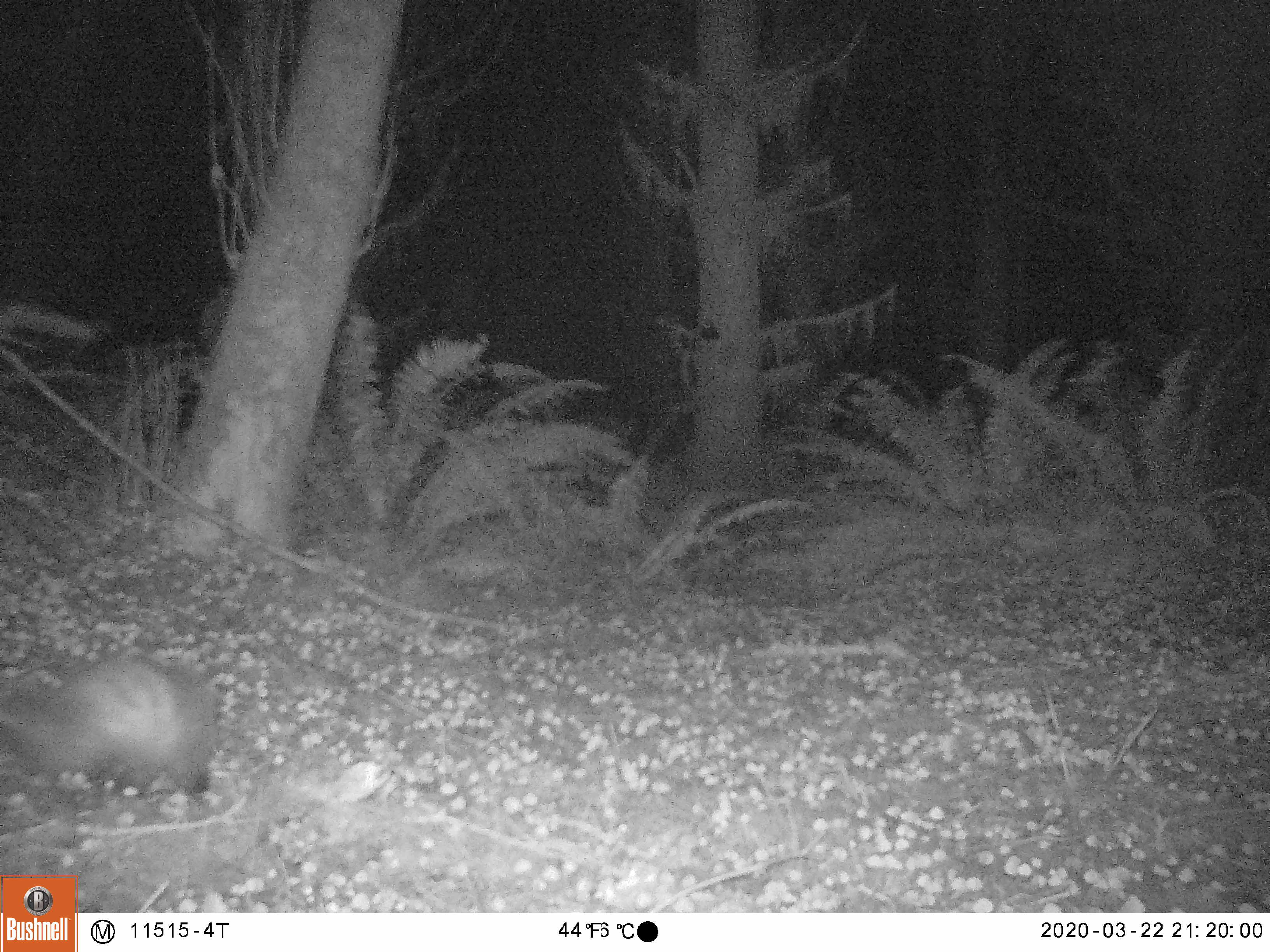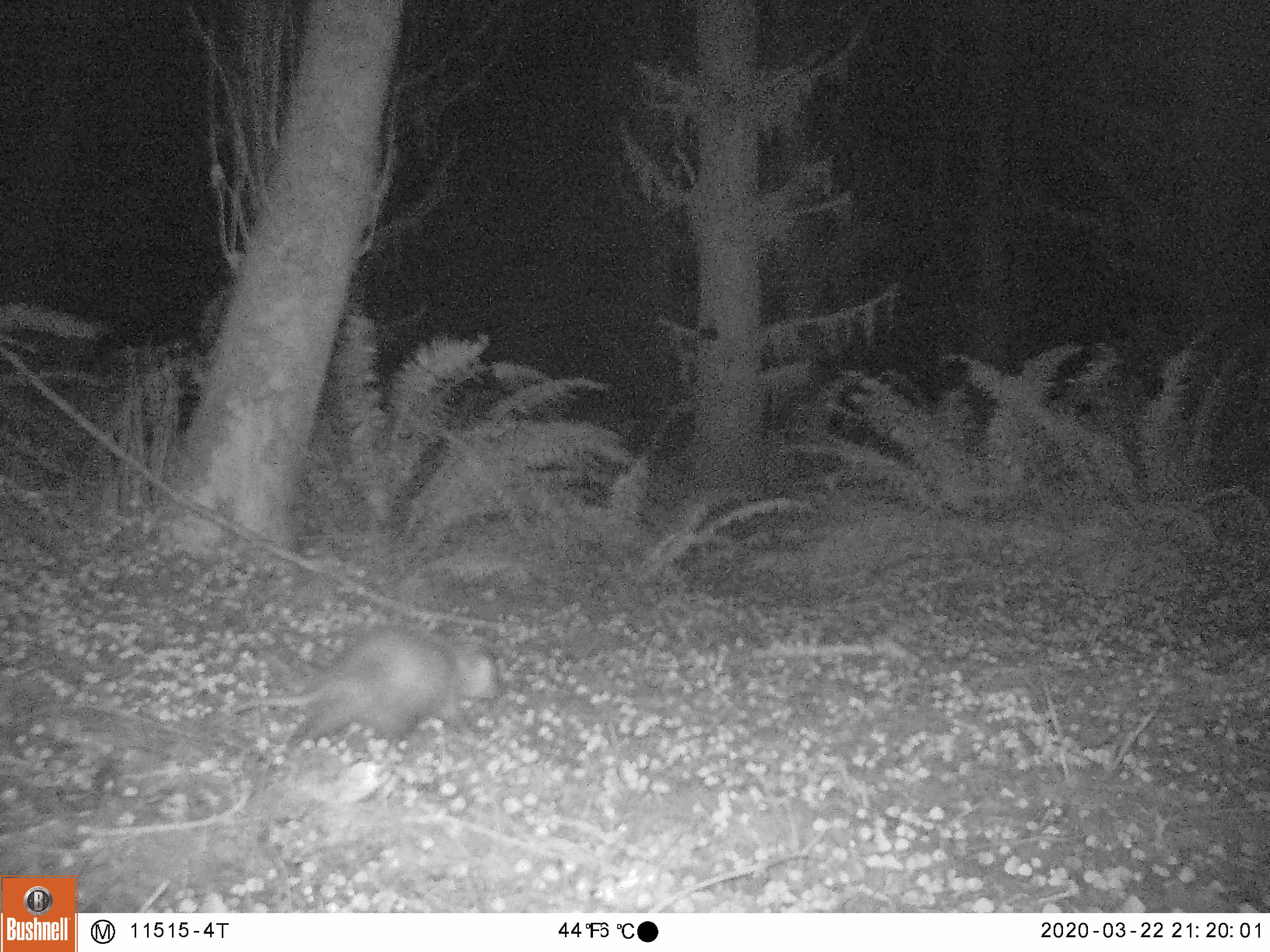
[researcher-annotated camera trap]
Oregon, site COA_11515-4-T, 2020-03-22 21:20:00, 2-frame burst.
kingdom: Animalia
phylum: Chordata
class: Mammalia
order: Didelphimorphia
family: Didelphidae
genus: Didelphis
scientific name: Didelphis virginiana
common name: virginia opossum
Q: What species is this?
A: Virginia opossum (Didelphis virginiana).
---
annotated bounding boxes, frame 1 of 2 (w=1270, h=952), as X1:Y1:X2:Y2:
virginia opossum: 0:647:279:816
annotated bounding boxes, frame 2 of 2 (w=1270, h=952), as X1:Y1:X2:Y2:
virginia opossum: 222:613:500:756